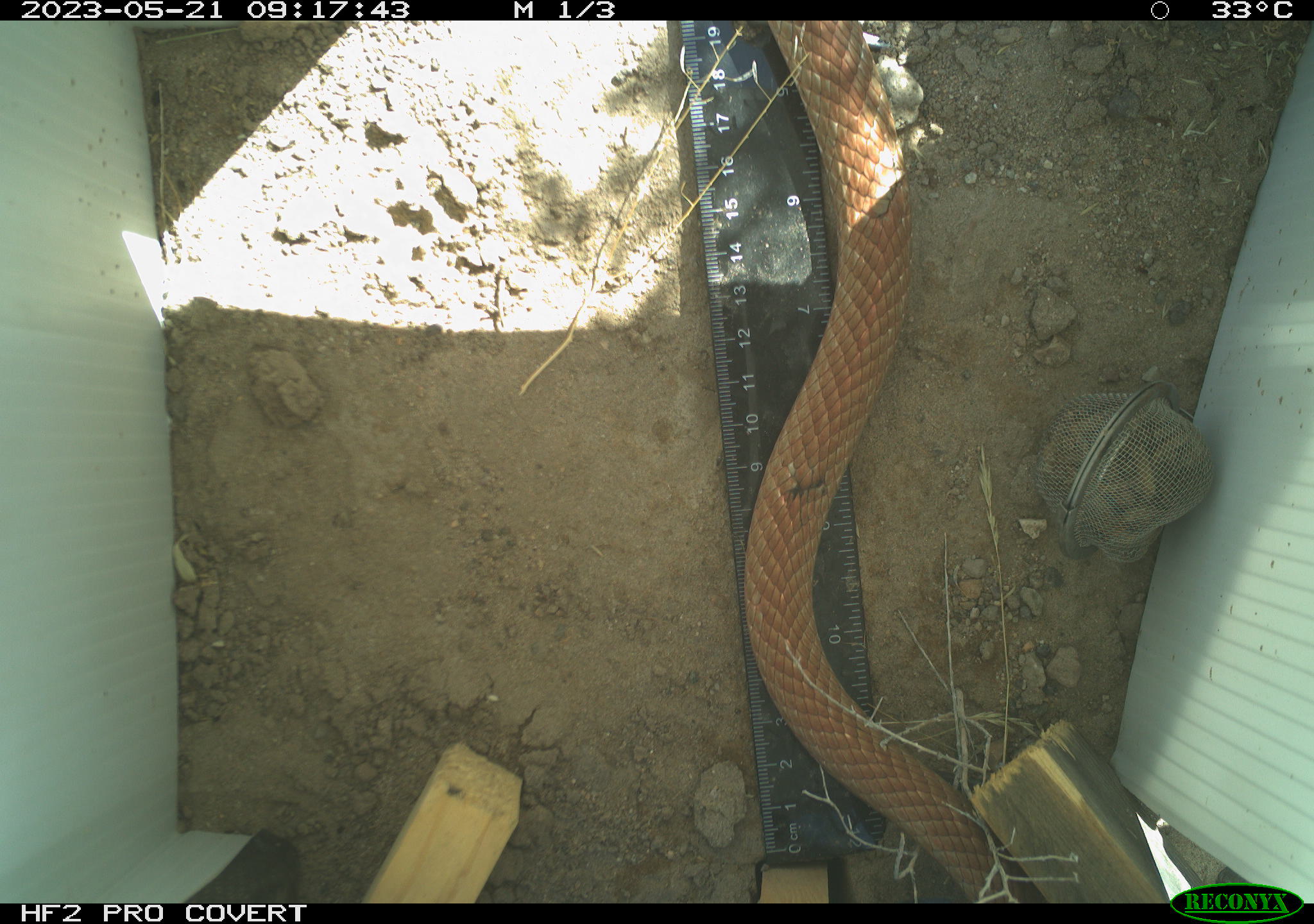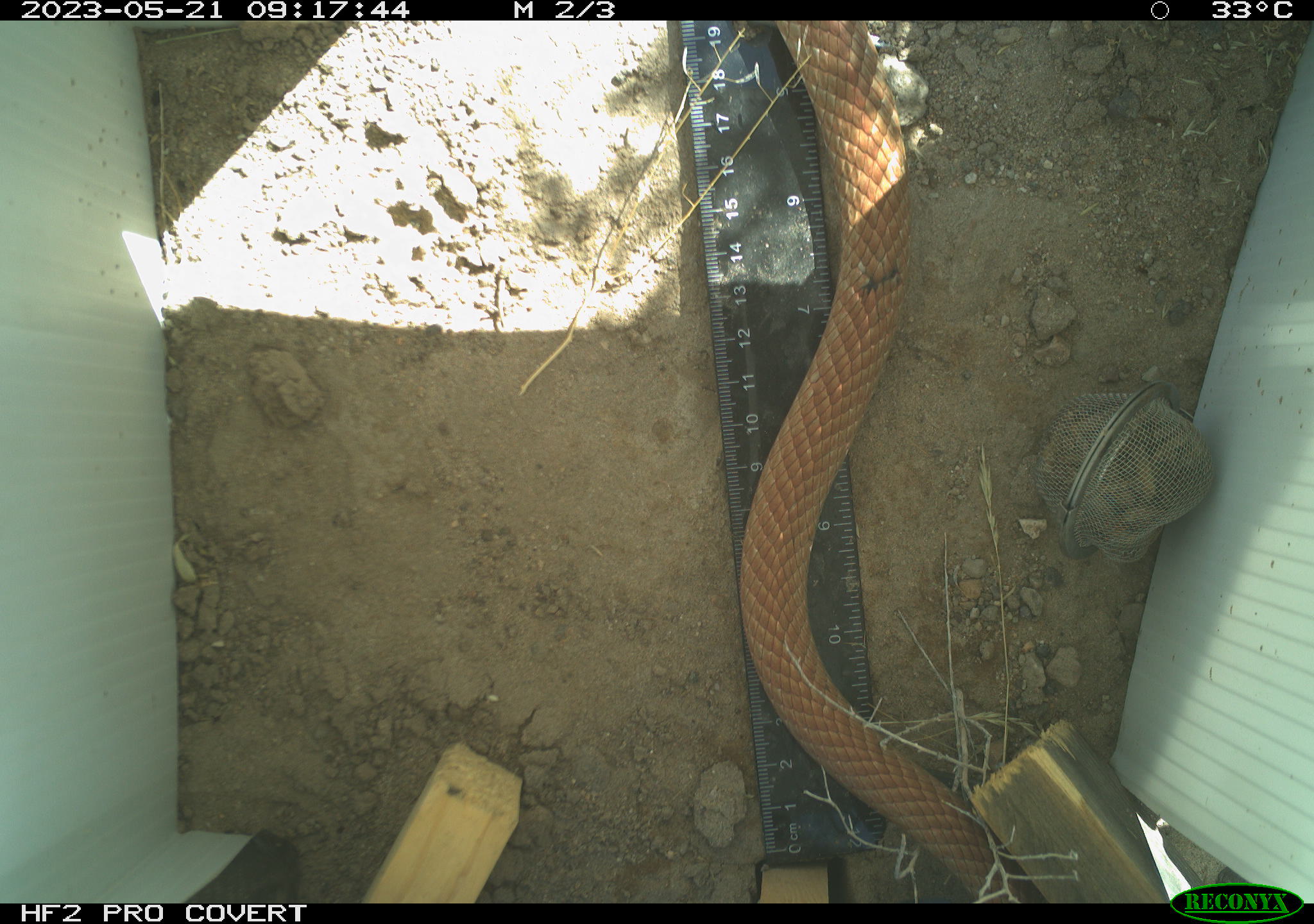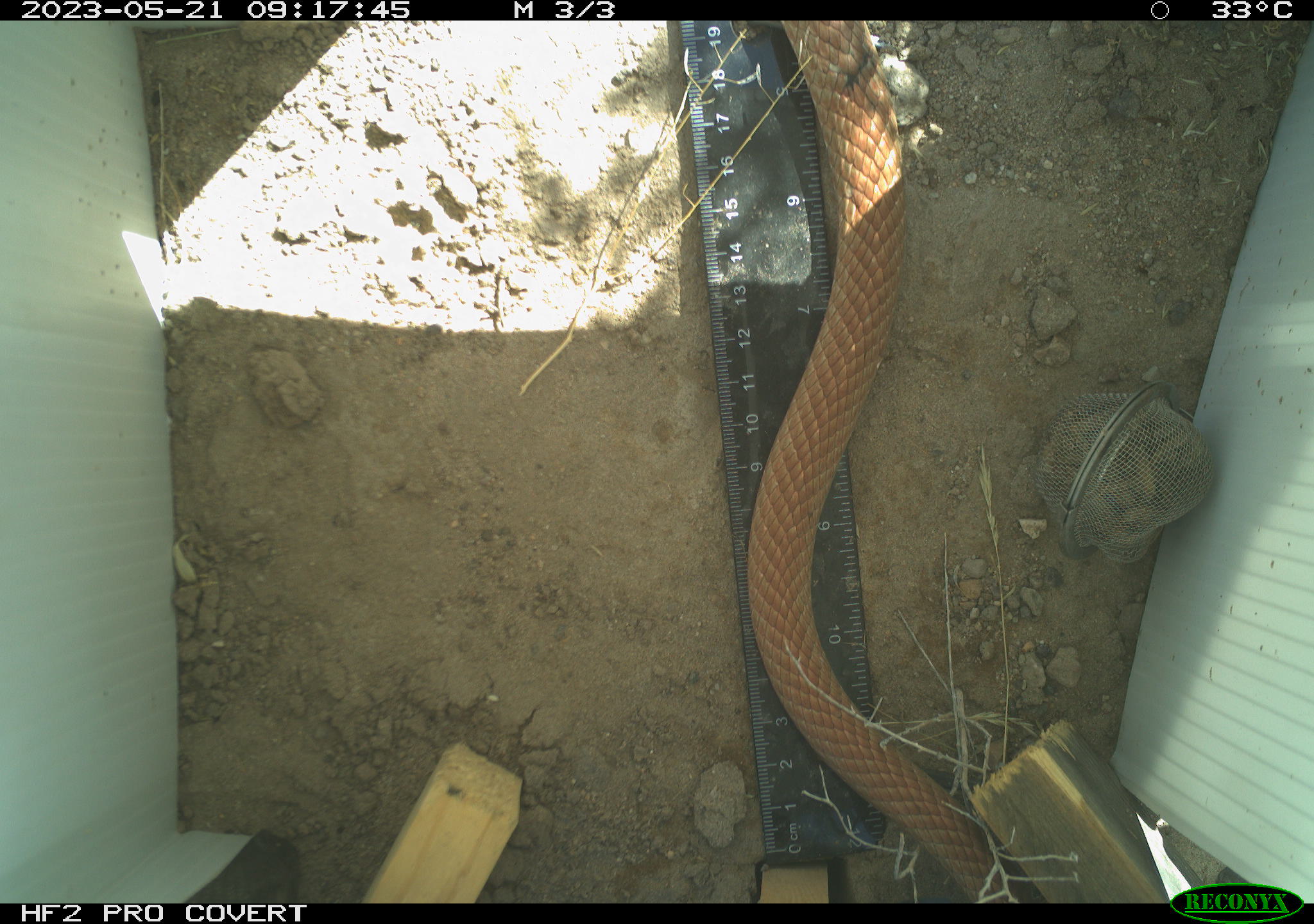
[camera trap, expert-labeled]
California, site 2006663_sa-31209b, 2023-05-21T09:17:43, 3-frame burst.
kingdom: Animalia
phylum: Chordata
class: Reptilia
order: Squamata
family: Colubridae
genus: Masticophis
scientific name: Masticophis flagellum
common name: coachwhip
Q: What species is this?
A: Coachwhip (Masticophis flagellum).